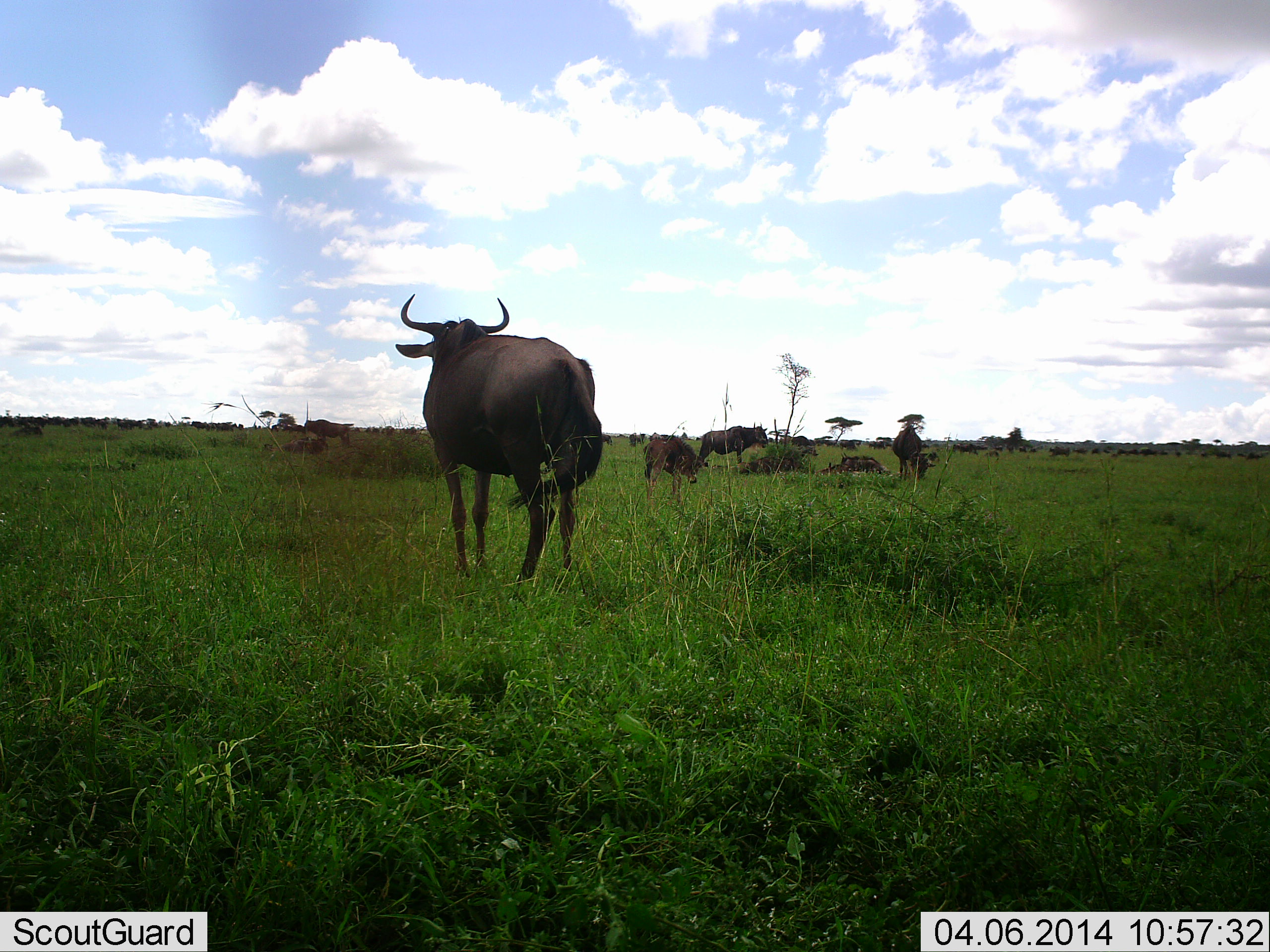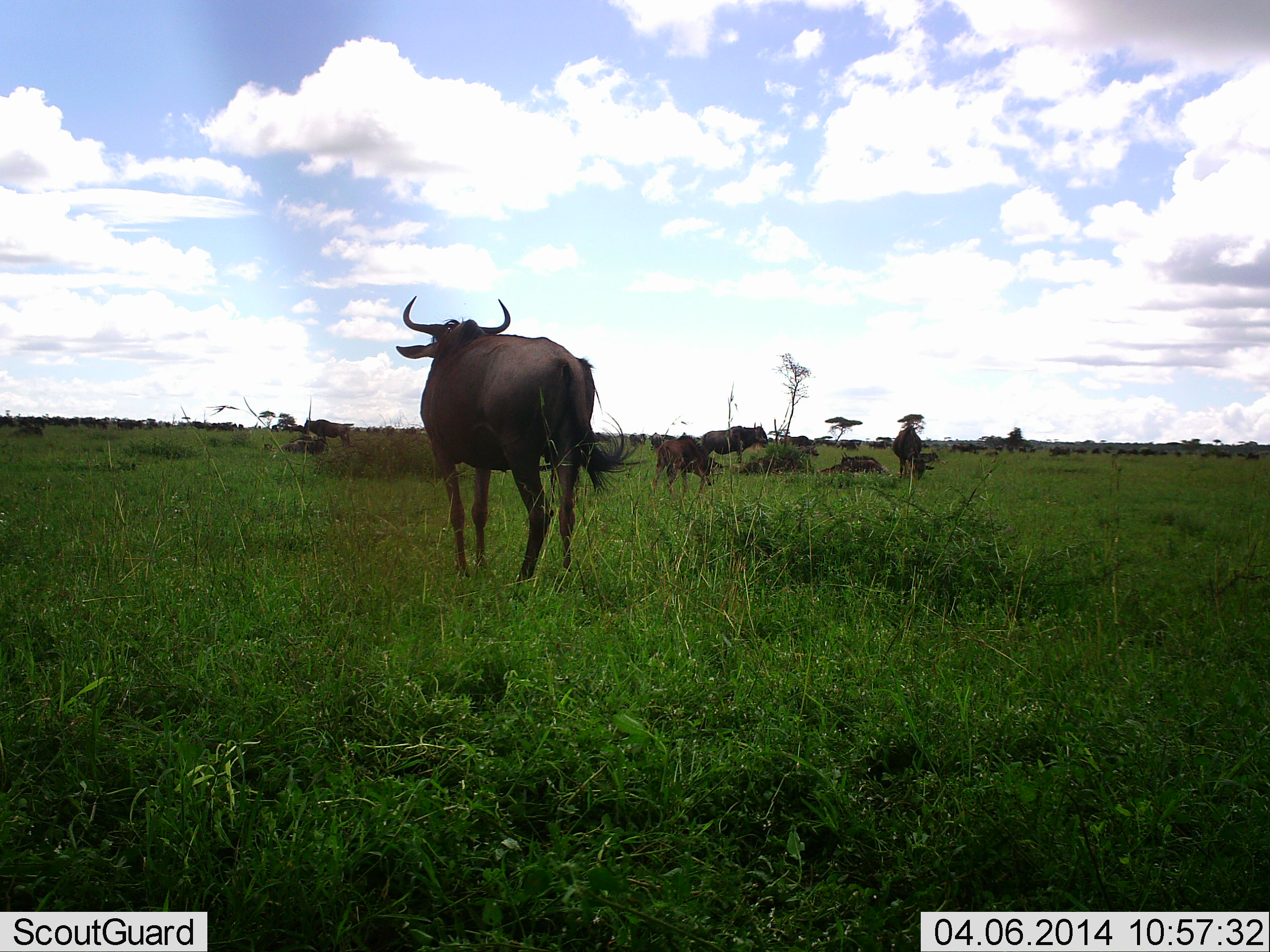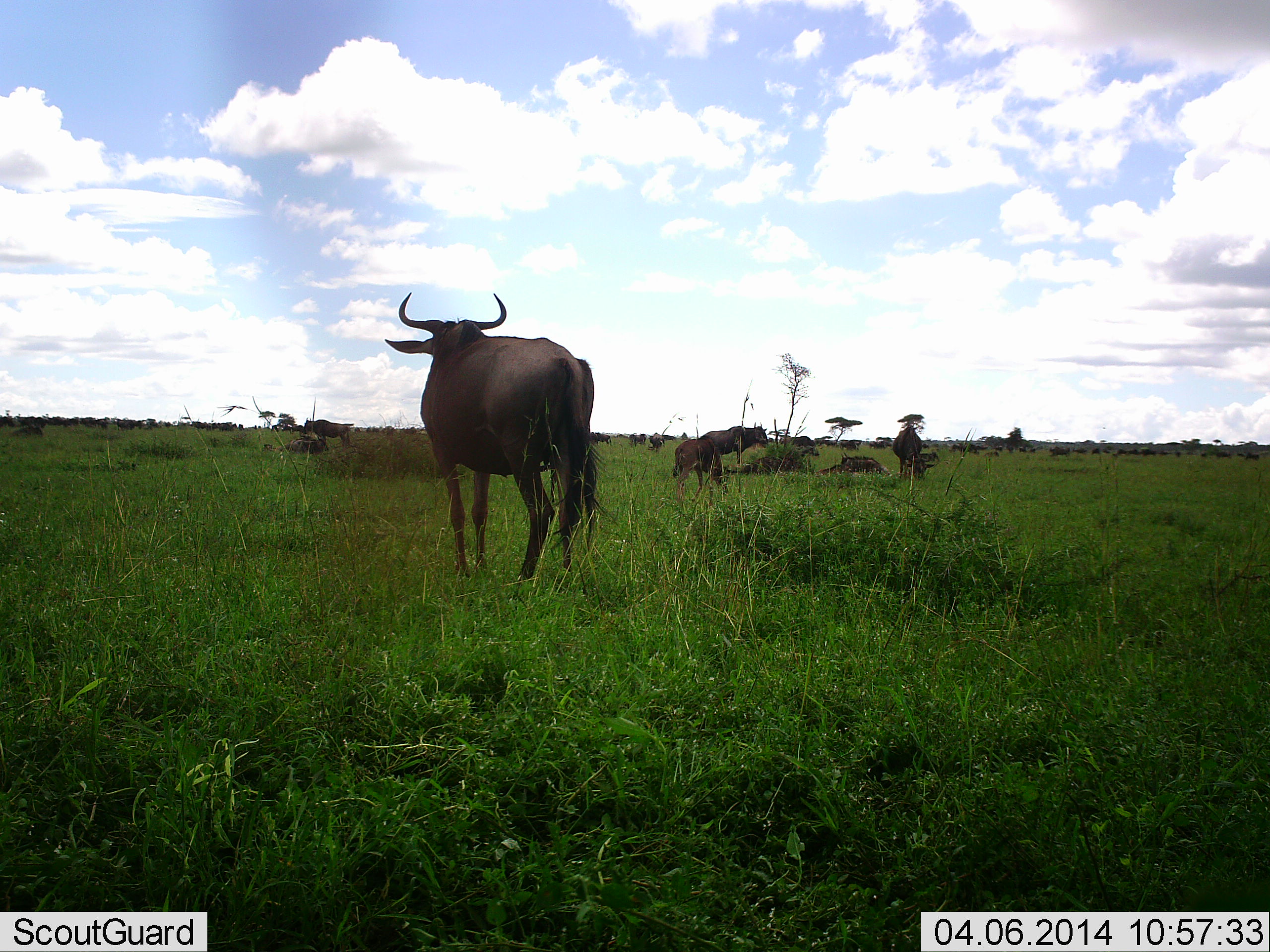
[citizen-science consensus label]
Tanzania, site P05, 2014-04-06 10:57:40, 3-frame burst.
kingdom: Animalia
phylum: Chordata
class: Mammalia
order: Artiodactyla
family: Bovidae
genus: Connochaetes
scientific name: Connochaetes taurinus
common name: blue wildebeest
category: wildebeest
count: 7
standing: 90%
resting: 60%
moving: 30%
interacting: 0%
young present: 10%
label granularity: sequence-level